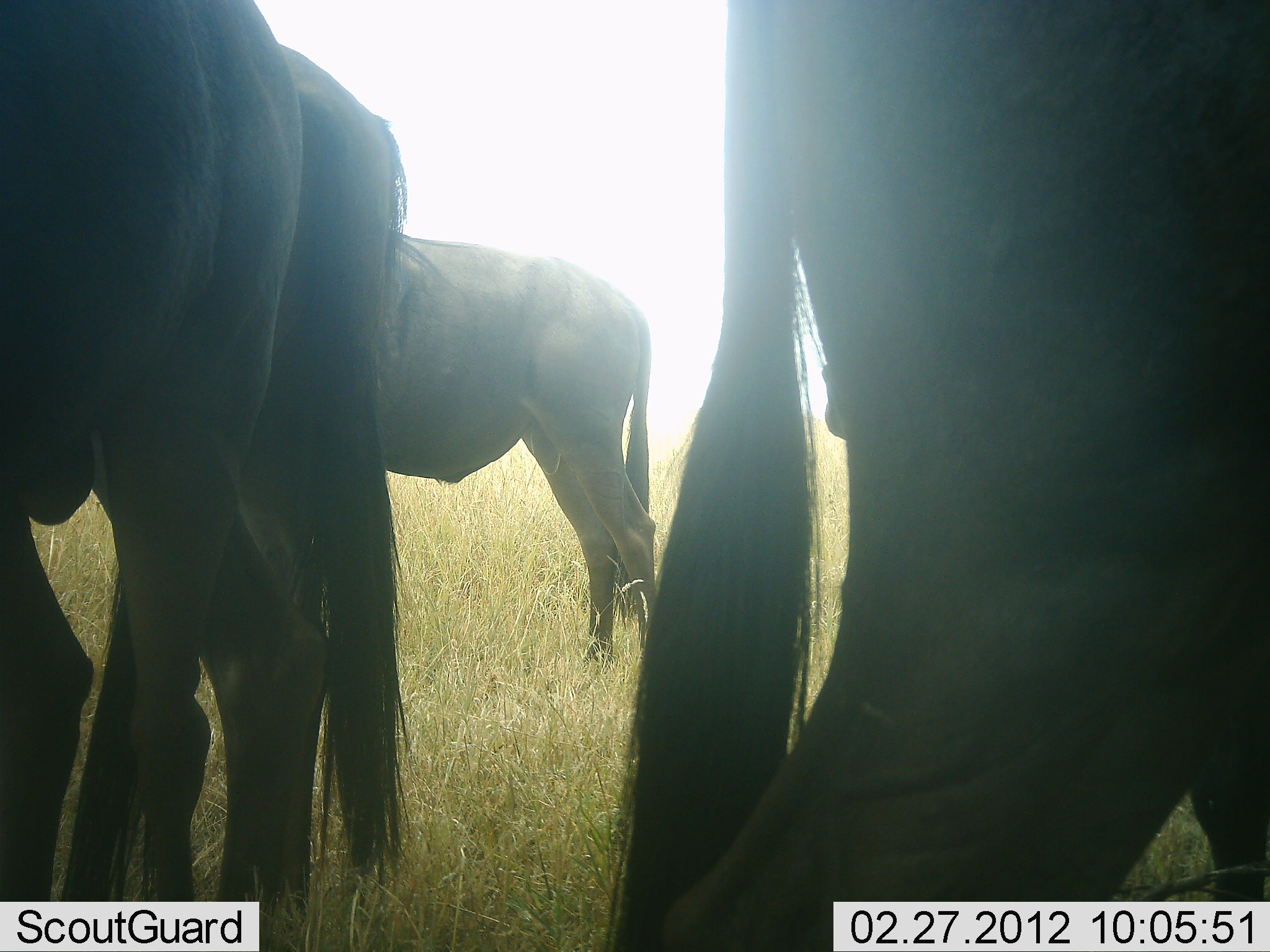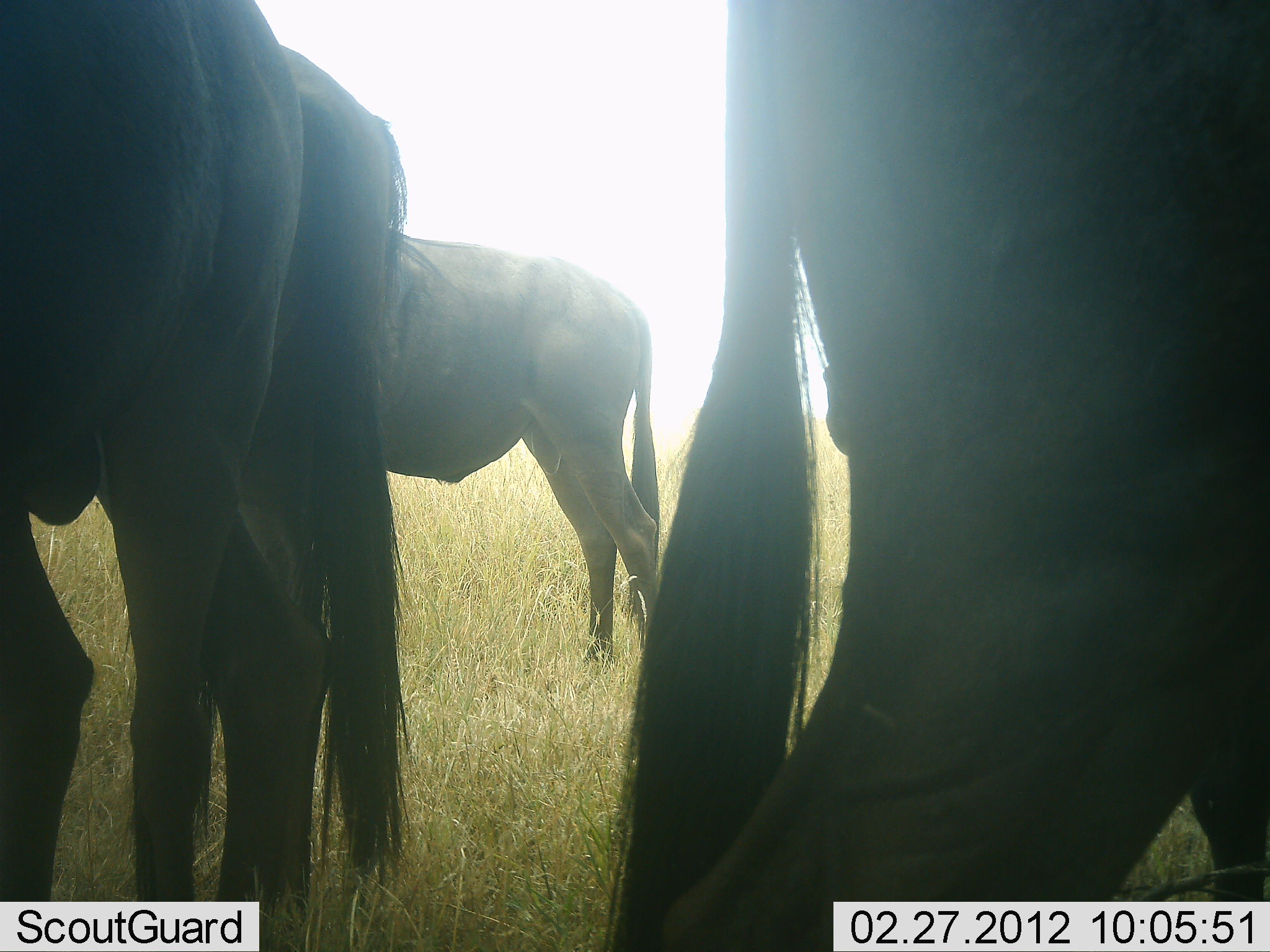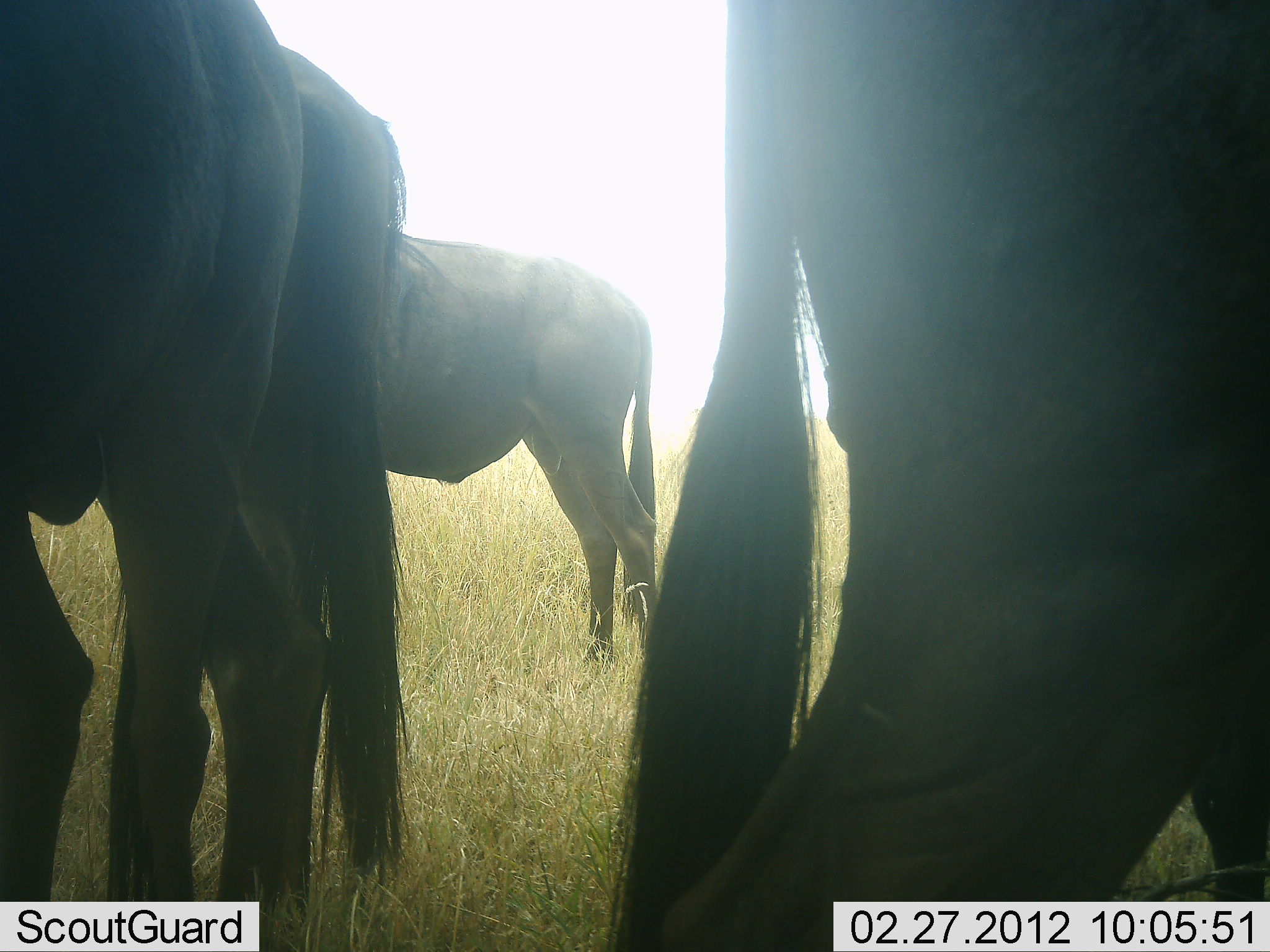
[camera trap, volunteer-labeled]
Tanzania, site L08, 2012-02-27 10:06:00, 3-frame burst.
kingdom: Animalia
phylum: Chordata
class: Mammalia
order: Artiodactyla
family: Bovidae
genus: Connochaetes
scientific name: Connochaetes taurinus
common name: blue wildebeest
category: wildebeest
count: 4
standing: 100%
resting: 0%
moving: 0%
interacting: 0%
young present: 0%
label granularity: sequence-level